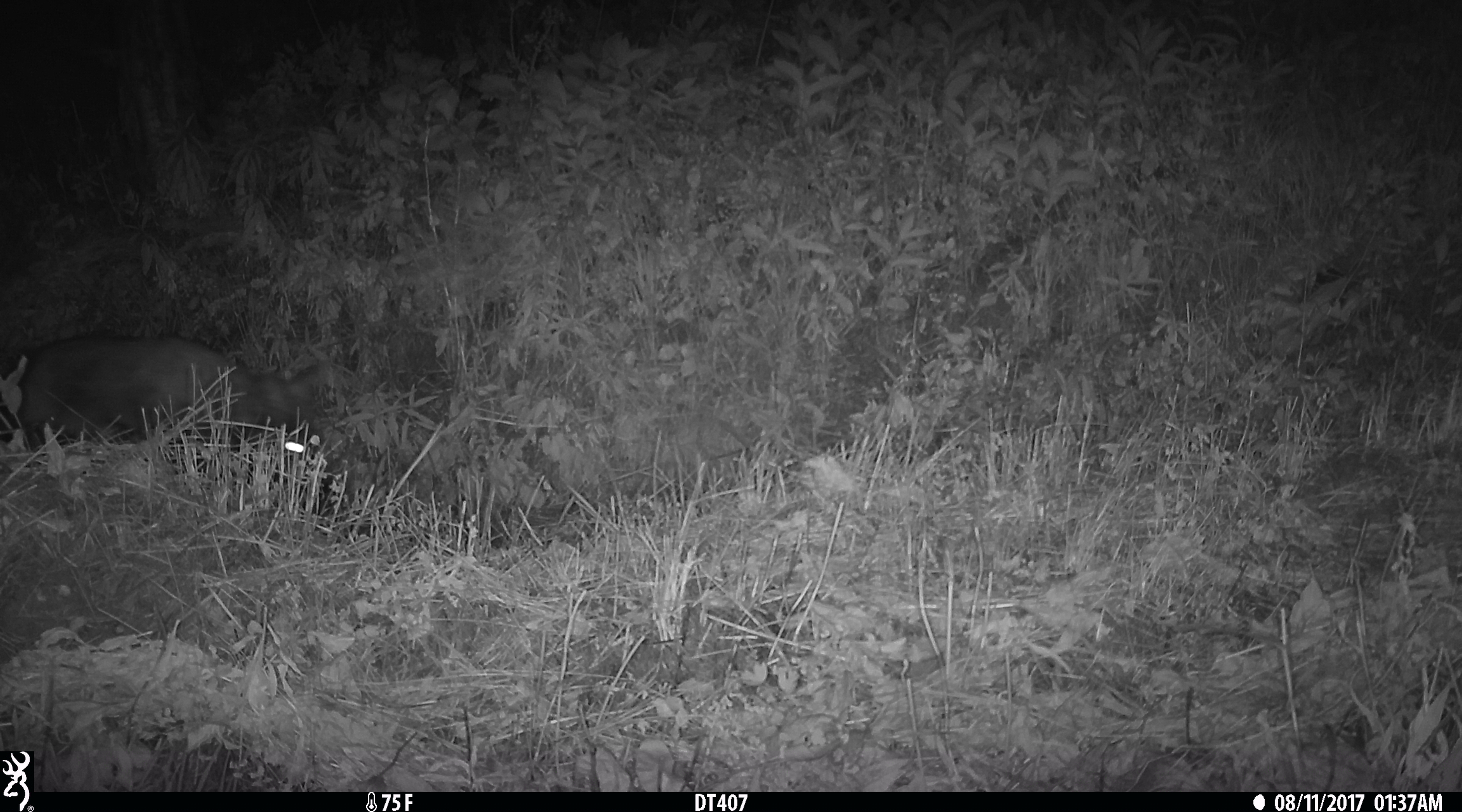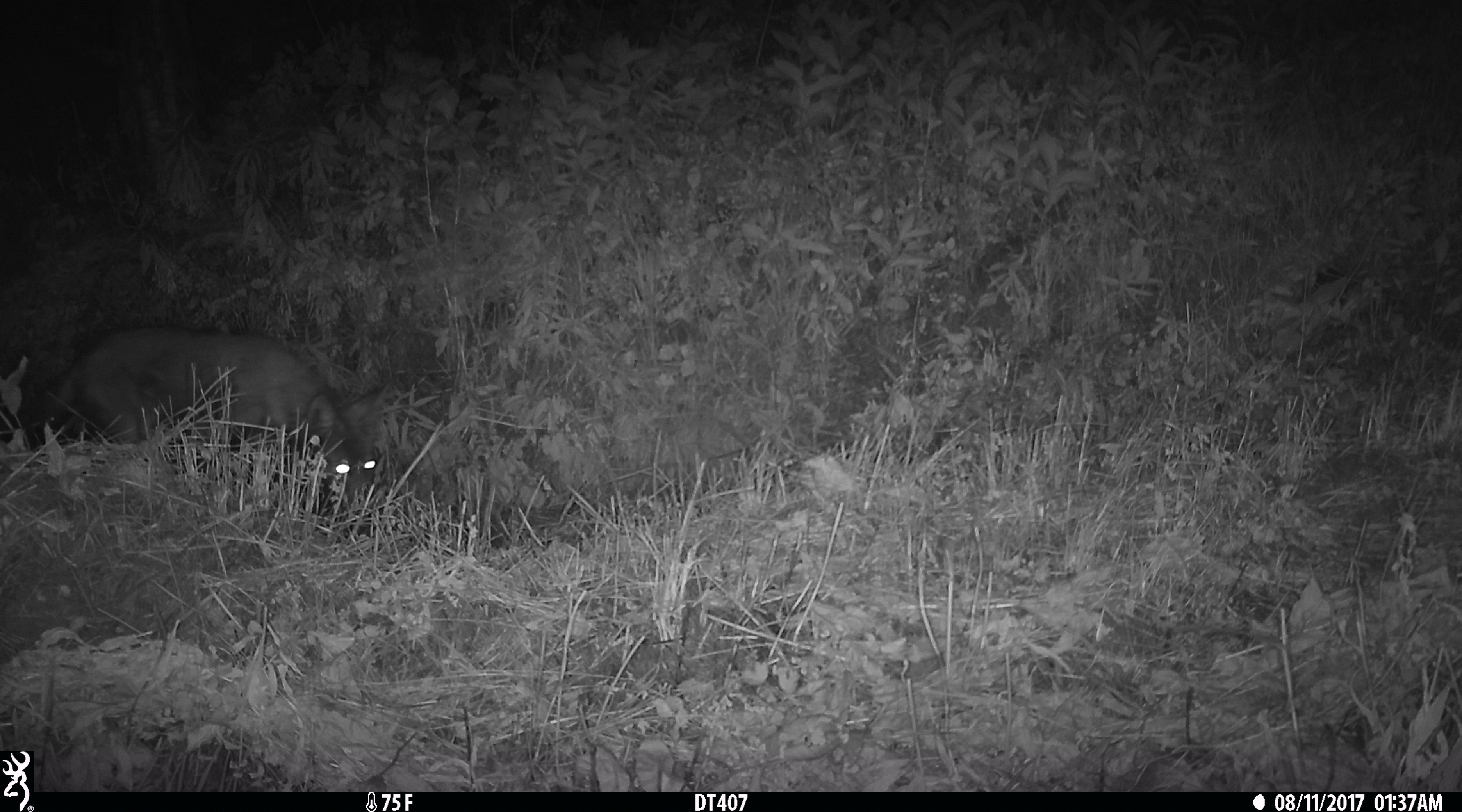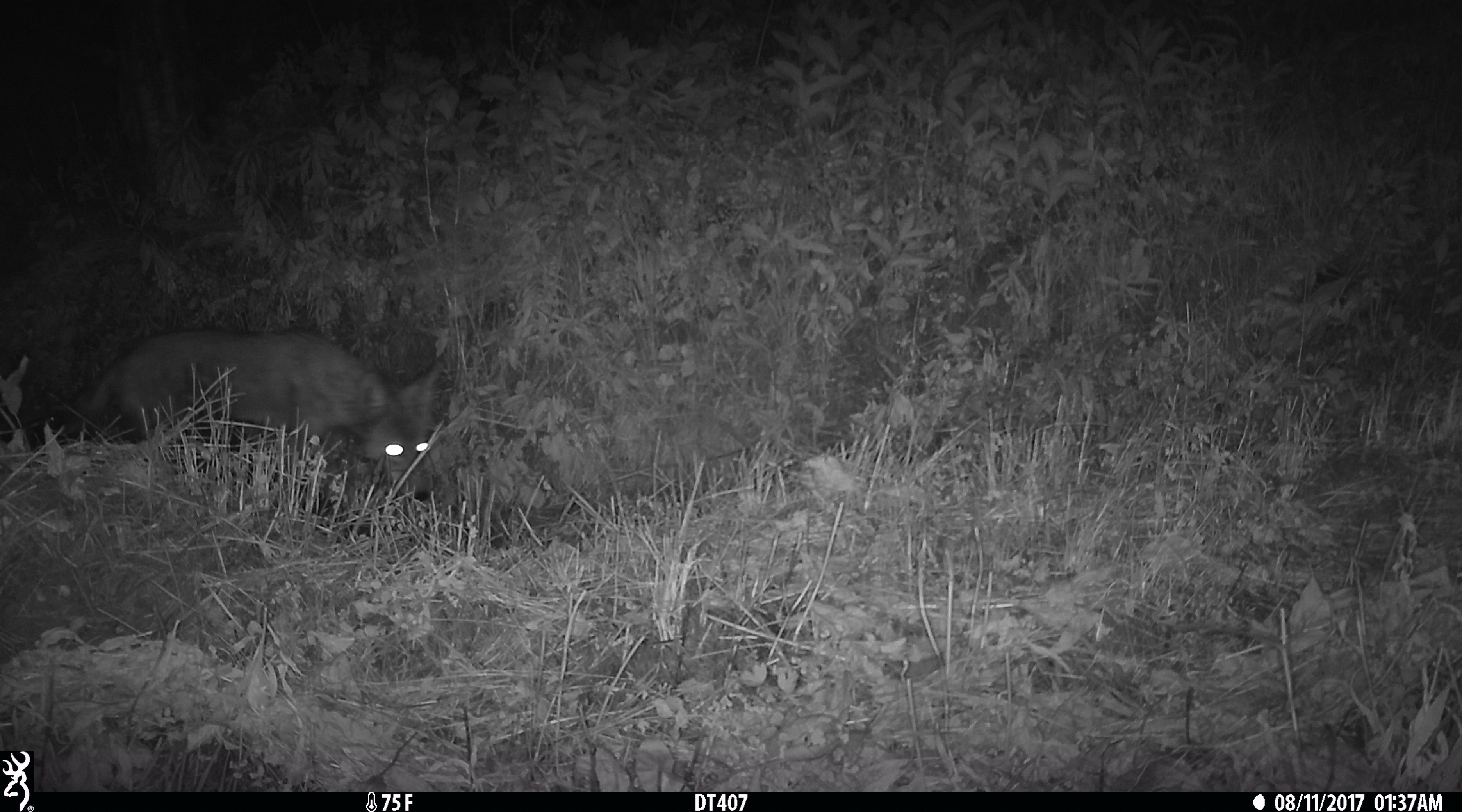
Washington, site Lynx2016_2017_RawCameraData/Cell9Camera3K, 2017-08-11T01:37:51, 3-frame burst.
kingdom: Animalia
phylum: Chordata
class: Mammalia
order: Carnivora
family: Canidae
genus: Canis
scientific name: Canis latrans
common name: coyote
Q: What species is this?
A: Canis latrans (coyote).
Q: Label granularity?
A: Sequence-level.